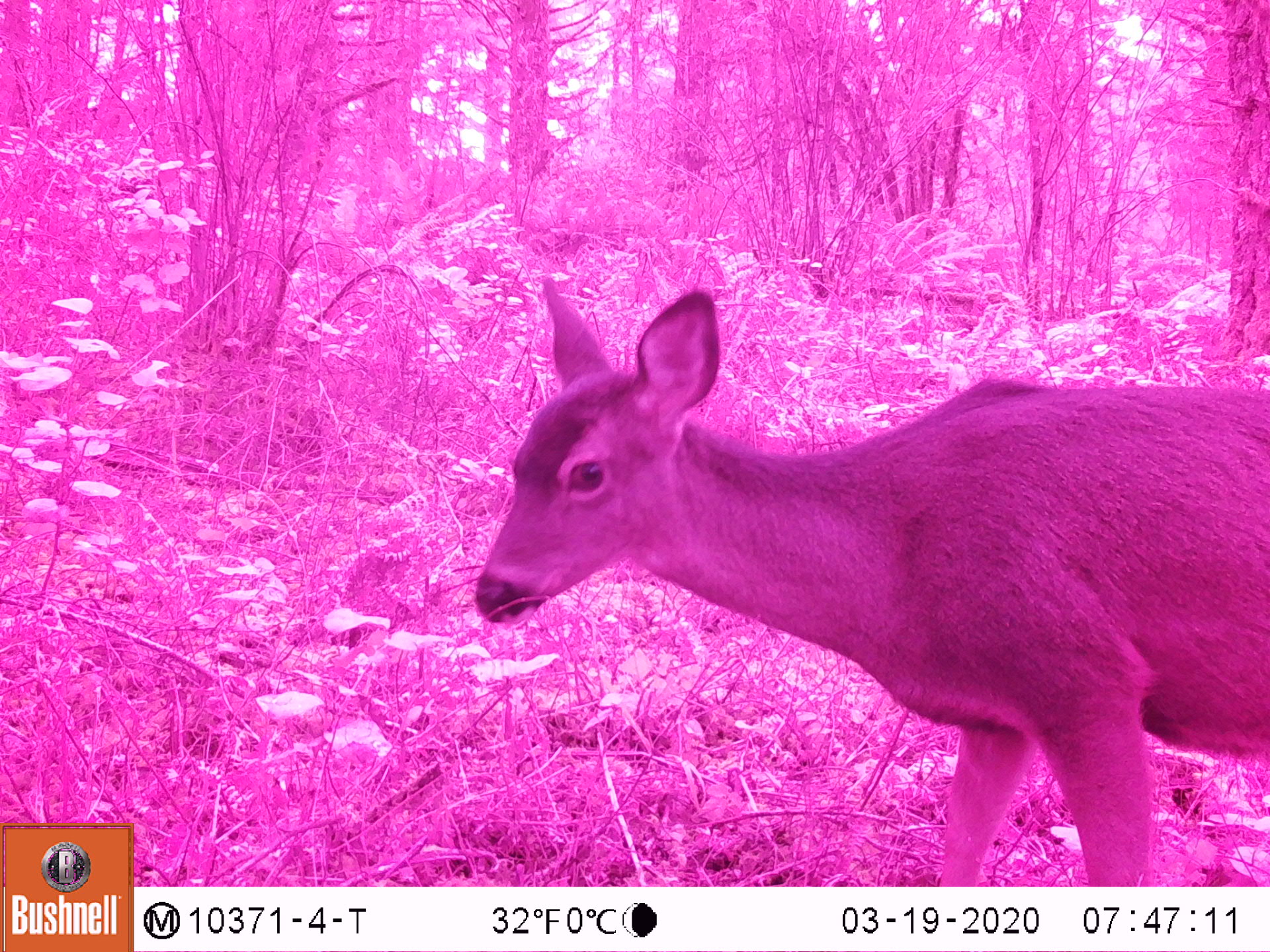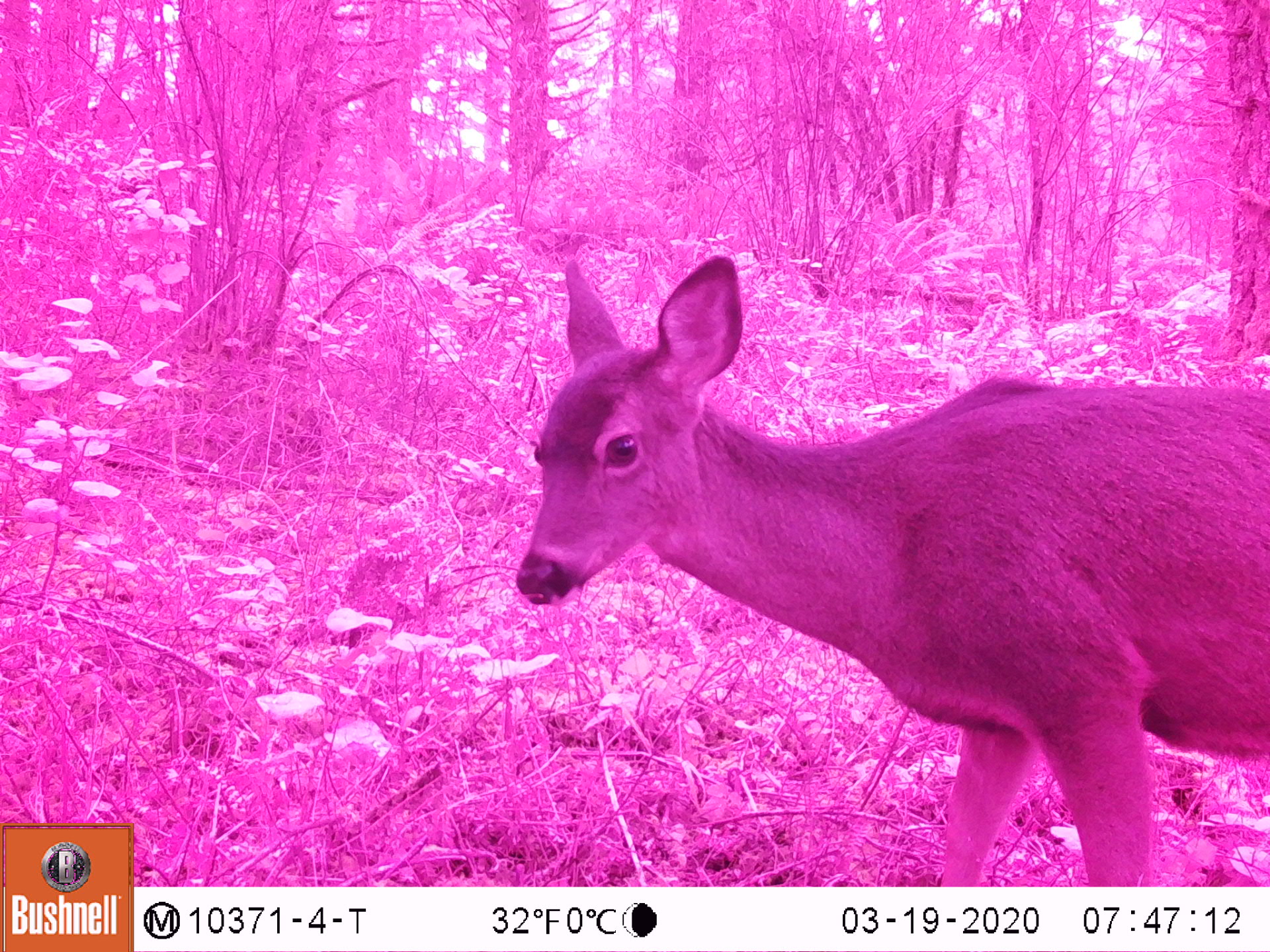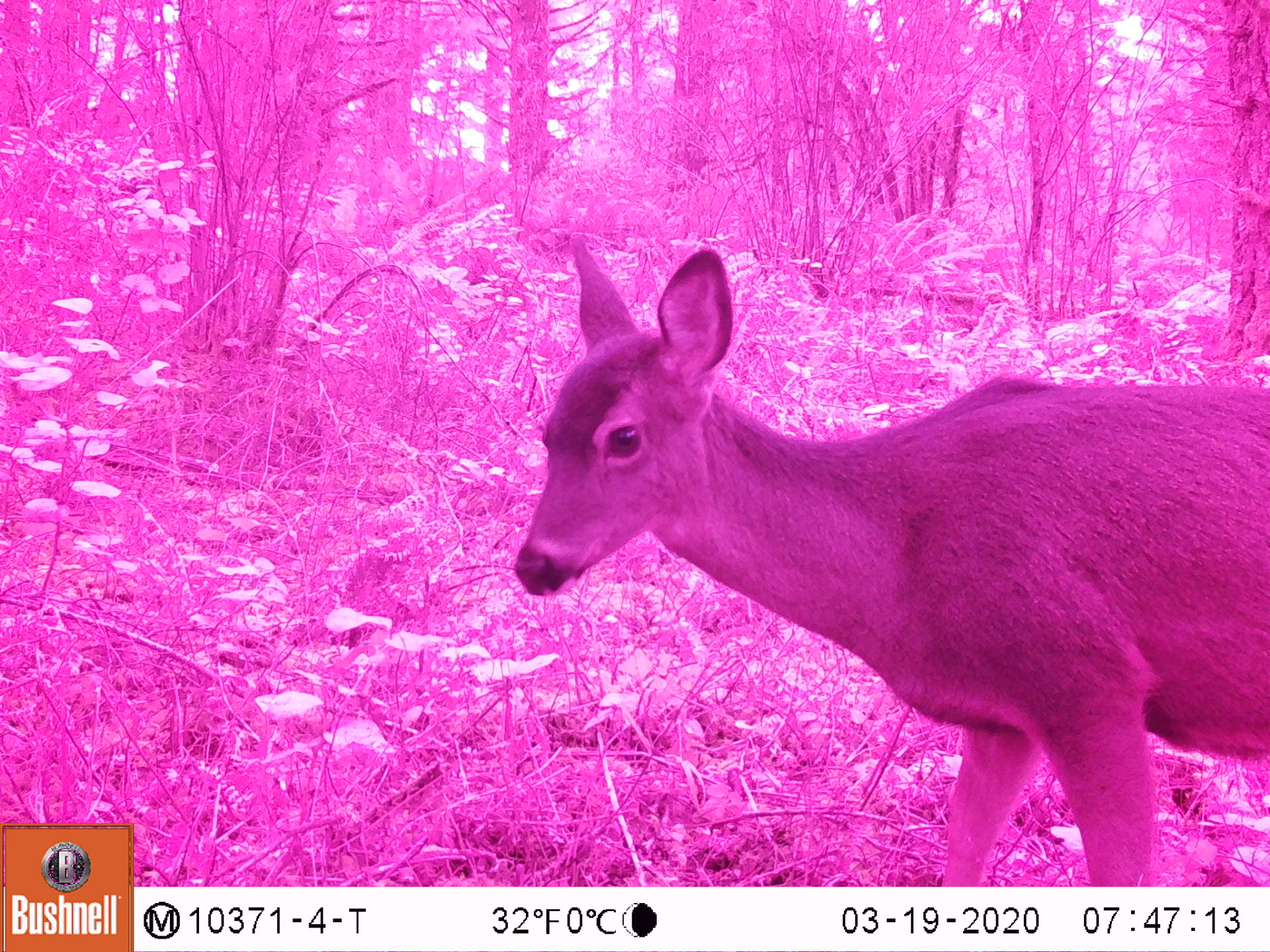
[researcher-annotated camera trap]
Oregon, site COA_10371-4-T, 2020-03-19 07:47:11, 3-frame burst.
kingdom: Animalia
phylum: Chordata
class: Mammalia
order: Artiodactyla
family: Cervidae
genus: Odocoileus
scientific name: Odocoileus hemionus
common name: black-tailed deer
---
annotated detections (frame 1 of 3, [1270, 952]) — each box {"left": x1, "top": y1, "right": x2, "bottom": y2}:
black-tailed deer: {"left": 461, "top": 269, "right": 1264, "bottom": 873}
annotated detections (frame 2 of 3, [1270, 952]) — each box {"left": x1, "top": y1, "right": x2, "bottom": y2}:
black-tailed deer: {"left": 508, "top": 243, "right": 1266, "bottom": 871}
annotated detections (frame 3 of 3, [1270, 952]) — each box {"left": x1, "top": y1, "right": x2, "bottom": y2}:
black-tailed deer: {"left": 512, "top": 228, "right": 1266, "bottom": 873}